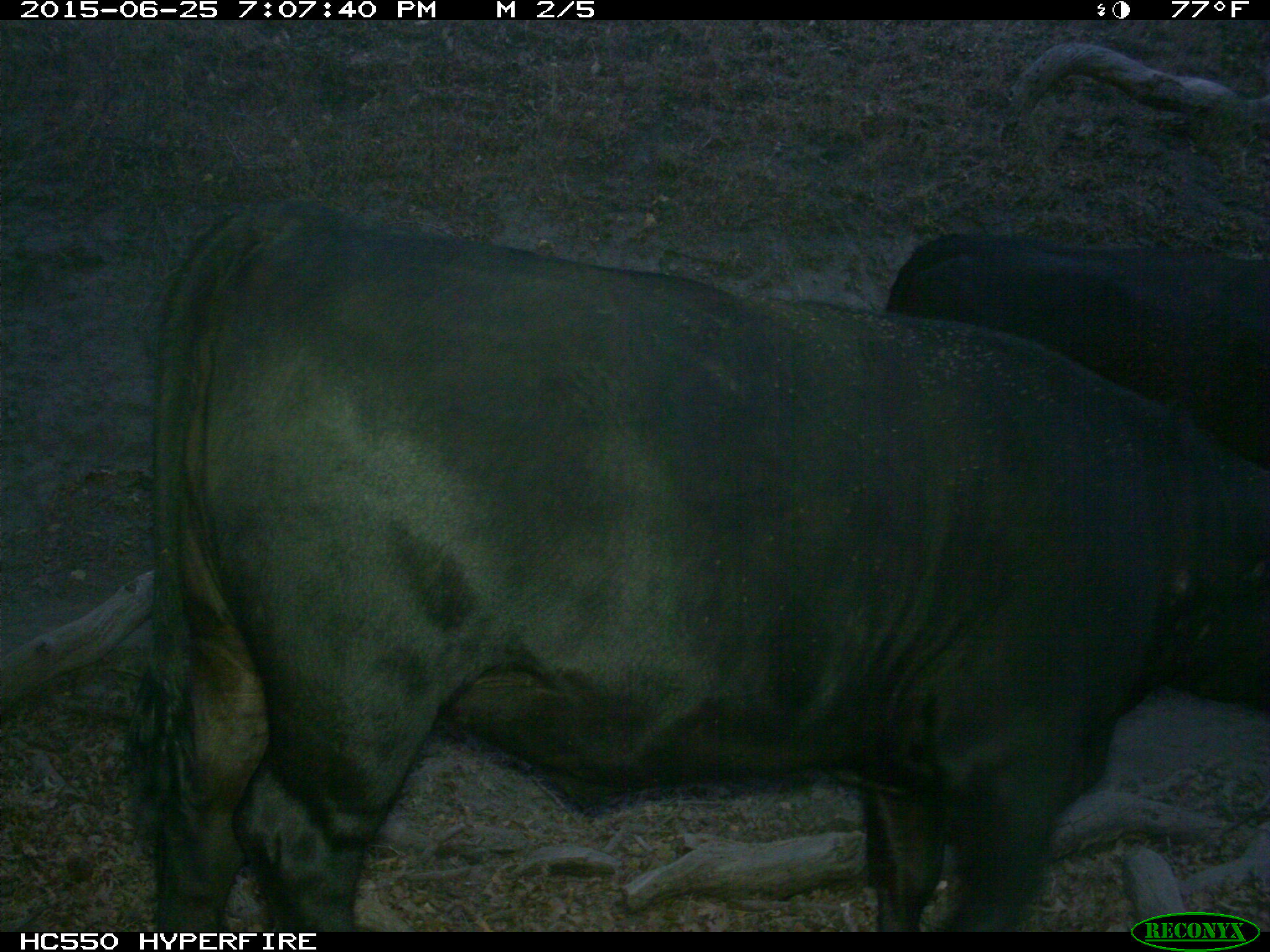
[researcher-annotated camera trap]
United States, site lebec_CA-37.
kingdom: Animalia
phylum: Chordata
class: Mammalia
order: Artiodactyla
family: Bovidae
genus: Bos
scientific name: Bos taurus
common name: domestic cow